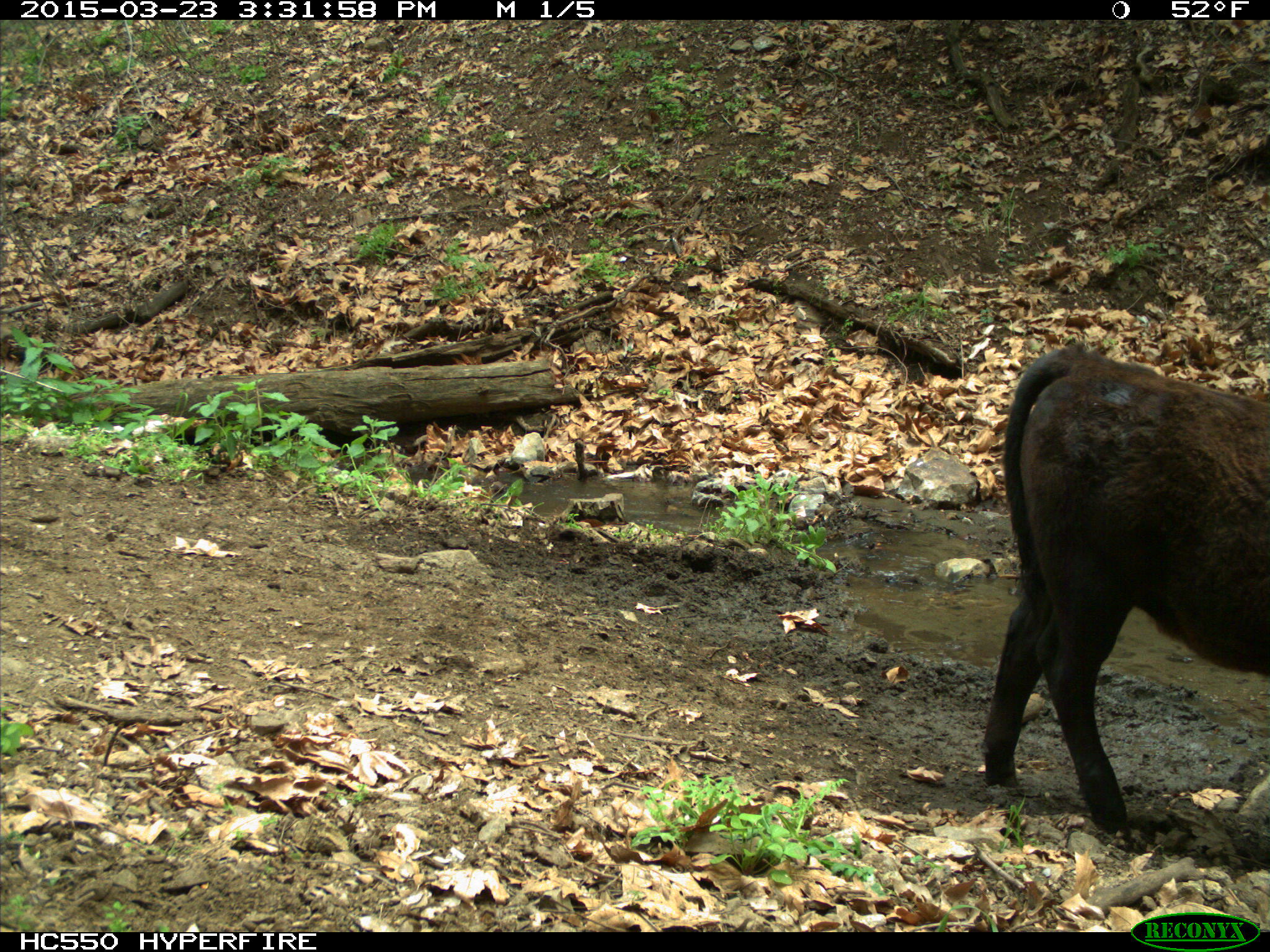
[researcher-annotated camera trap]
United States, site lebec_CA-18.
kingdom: Animalia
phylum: Chordata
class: Mammalia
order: Artiodactyla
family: Bovidae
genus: Bos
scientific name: Bos taurus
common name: domestic cow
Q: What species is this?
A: Bos taurus (domestic cow).